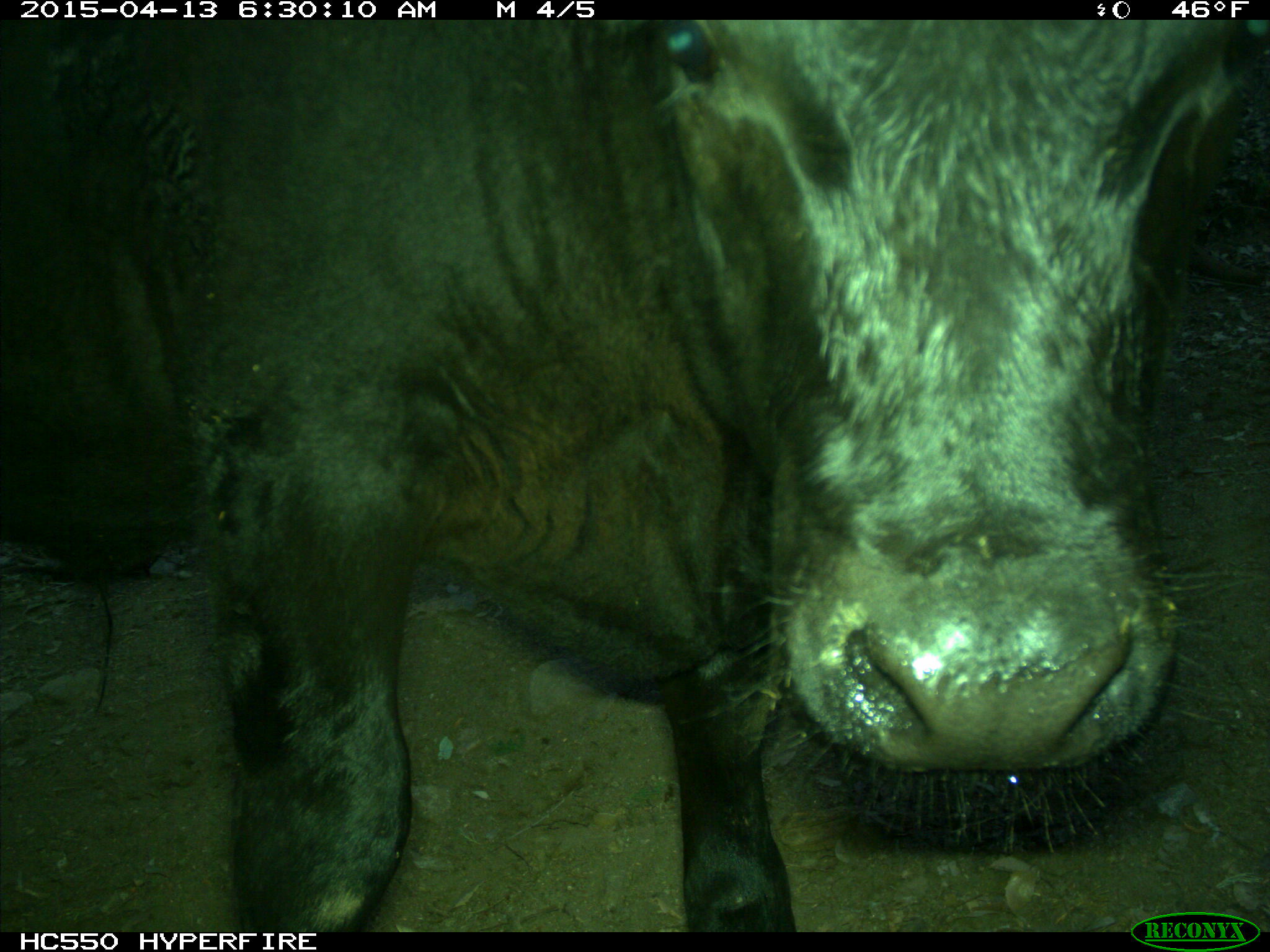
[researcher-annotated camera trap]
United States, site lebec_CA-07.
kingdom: Animalia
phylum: Chordata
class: Mammalia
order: Artiodactyla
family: Bovidae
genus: Bos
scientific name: Bos taurus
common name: domestic cow